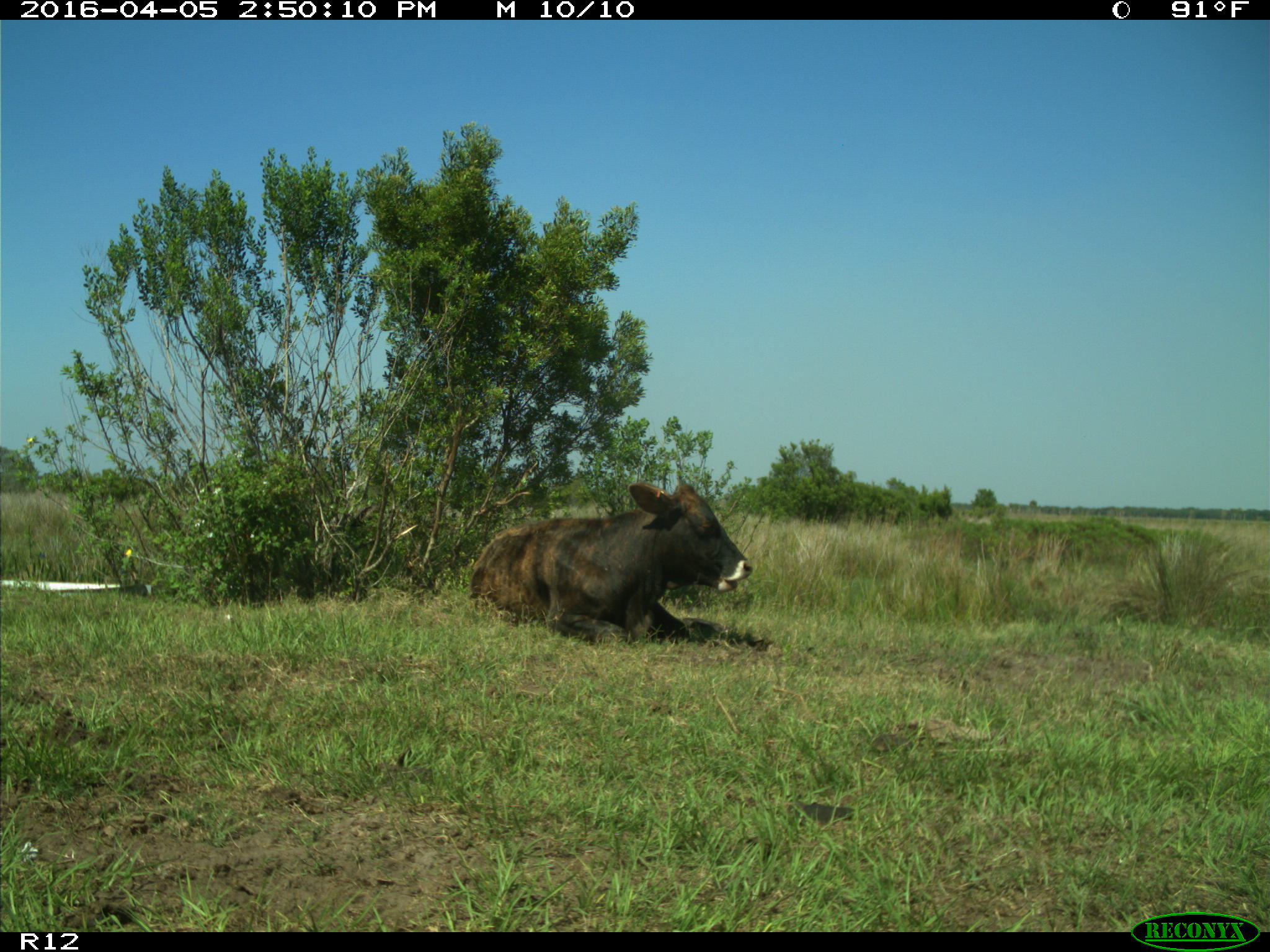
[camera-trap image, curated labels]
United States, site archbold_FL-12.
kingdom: Animalia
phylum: Chordata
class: Mammalia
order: Artiodactyla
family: Bovidae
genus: Bos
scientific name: Bos taurus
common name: domestic cow